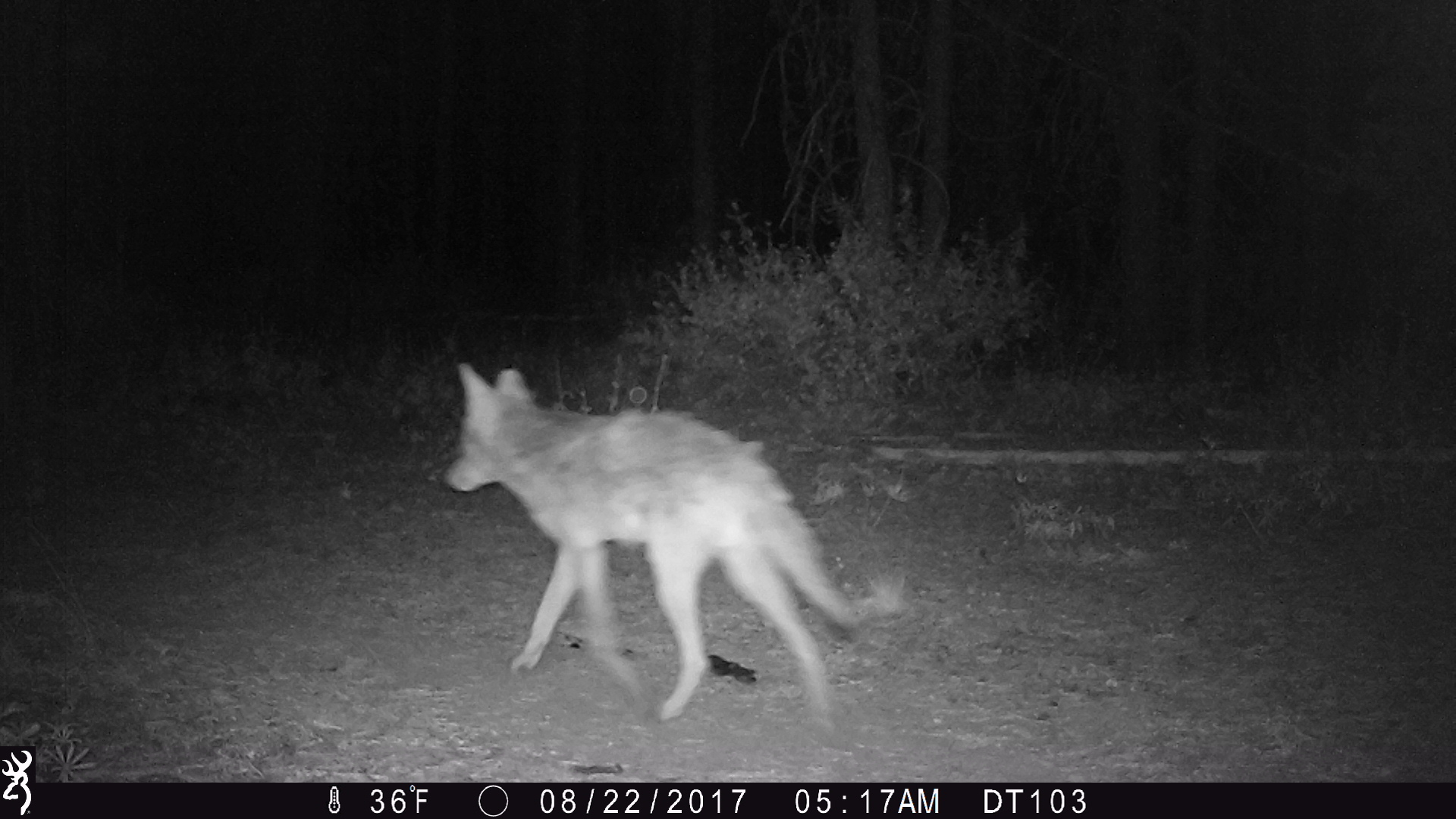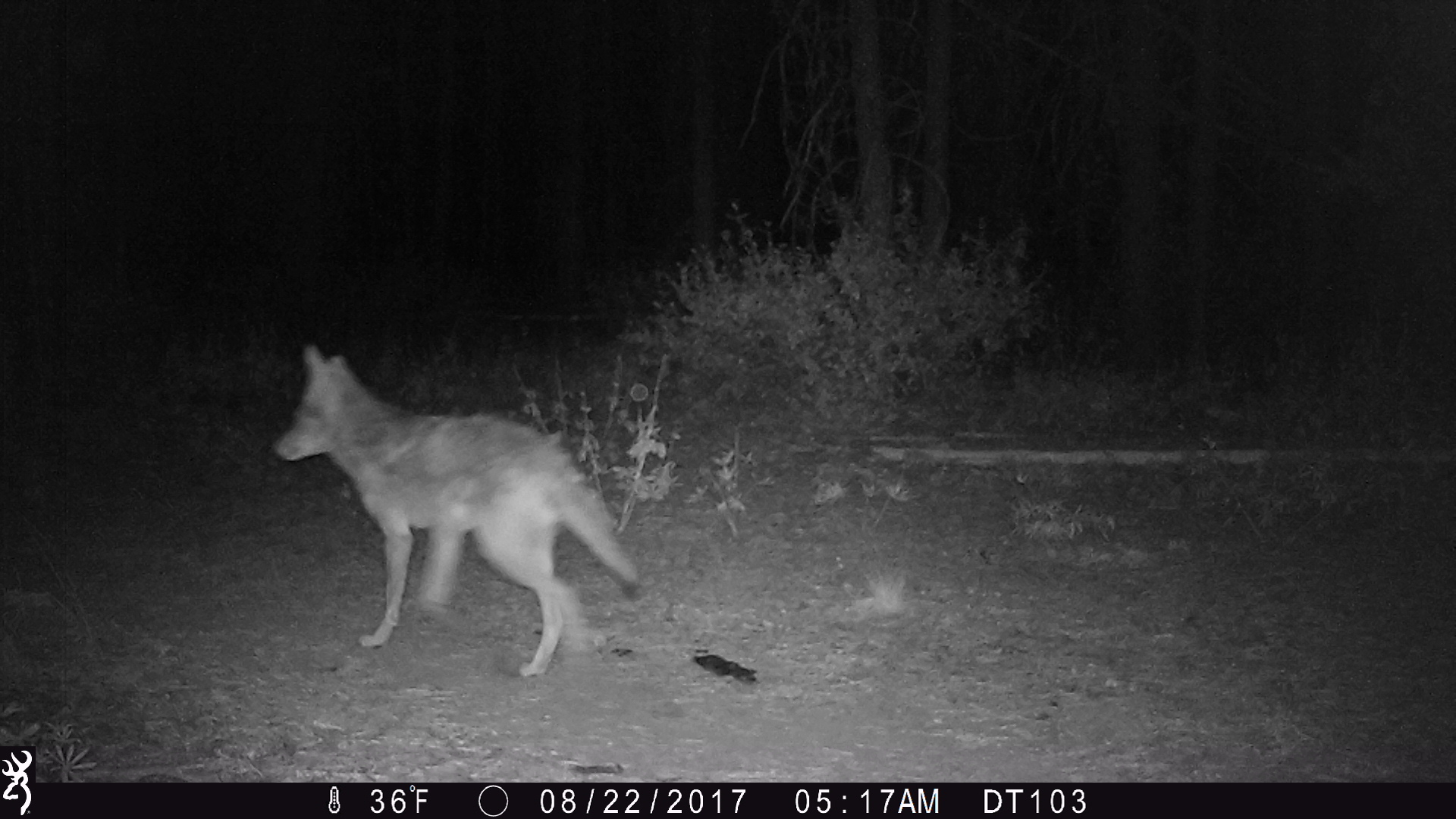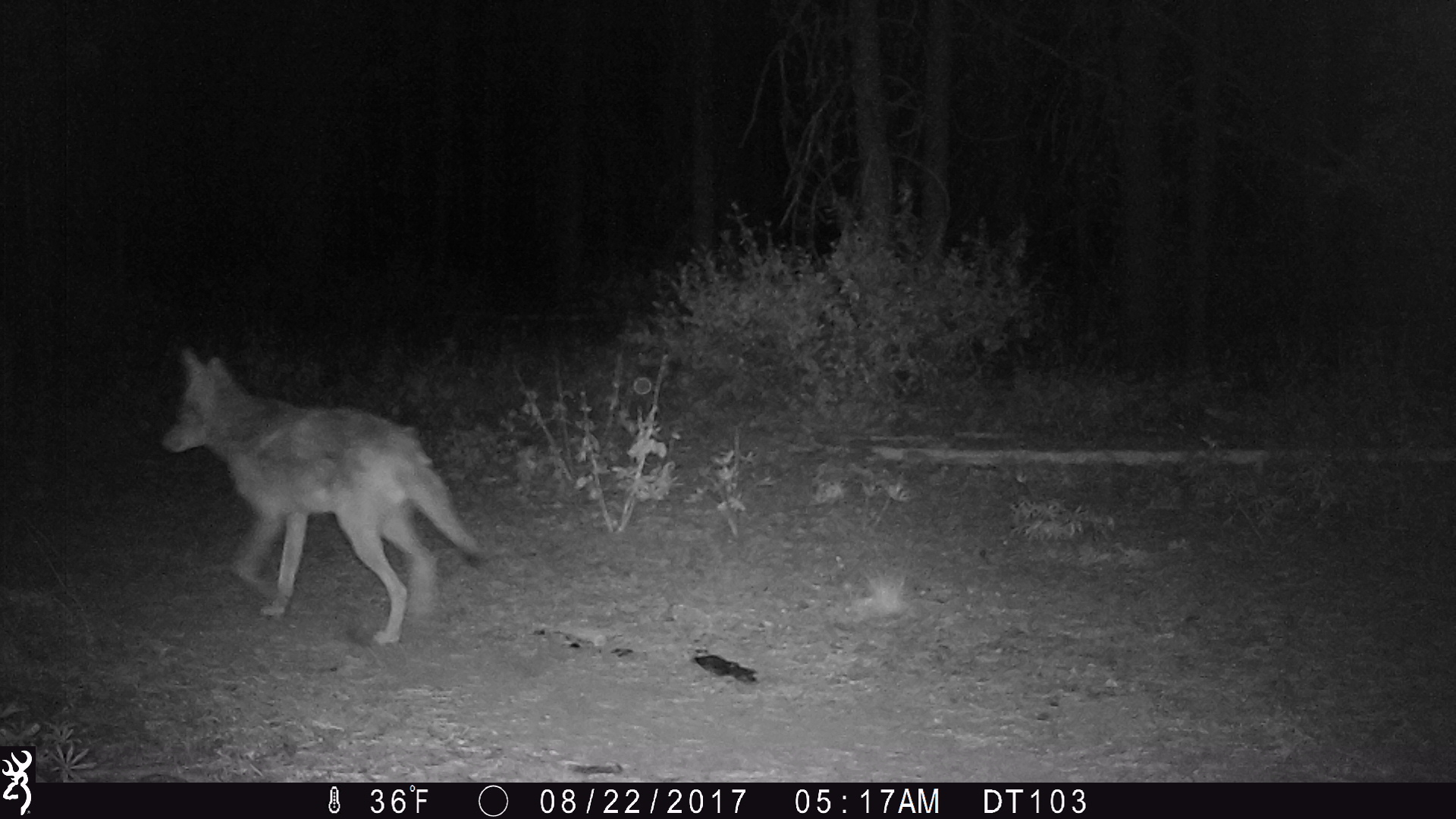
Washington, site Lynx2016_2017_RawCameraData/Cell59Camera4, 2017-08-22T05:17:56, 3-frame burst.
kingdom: Animalia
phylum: Chordata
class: Mammalia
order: Carnivora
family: Canidae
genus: Canis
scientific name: Canis latrans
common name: coyote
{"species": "Canis latrans (coyote)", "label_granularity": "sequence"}